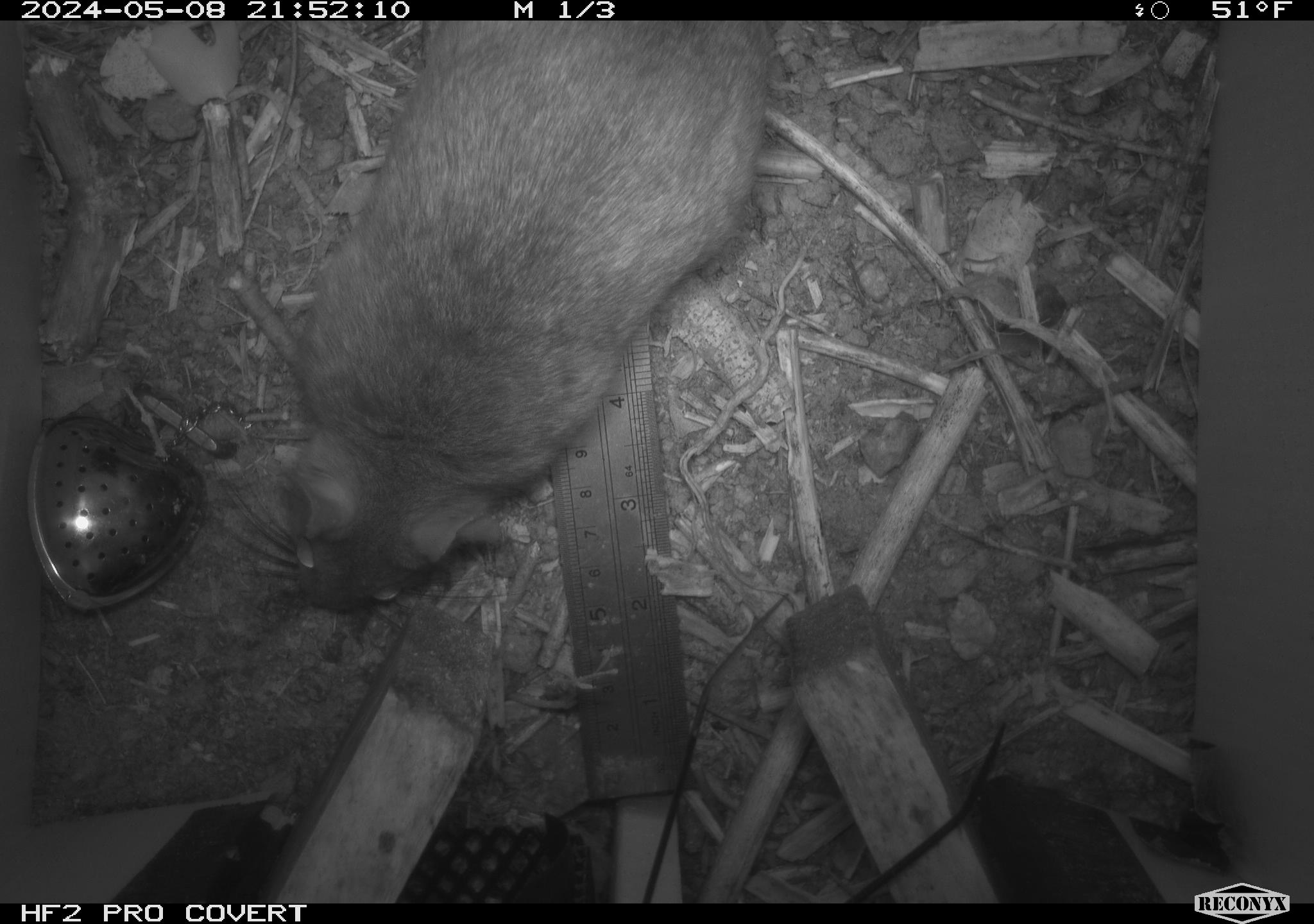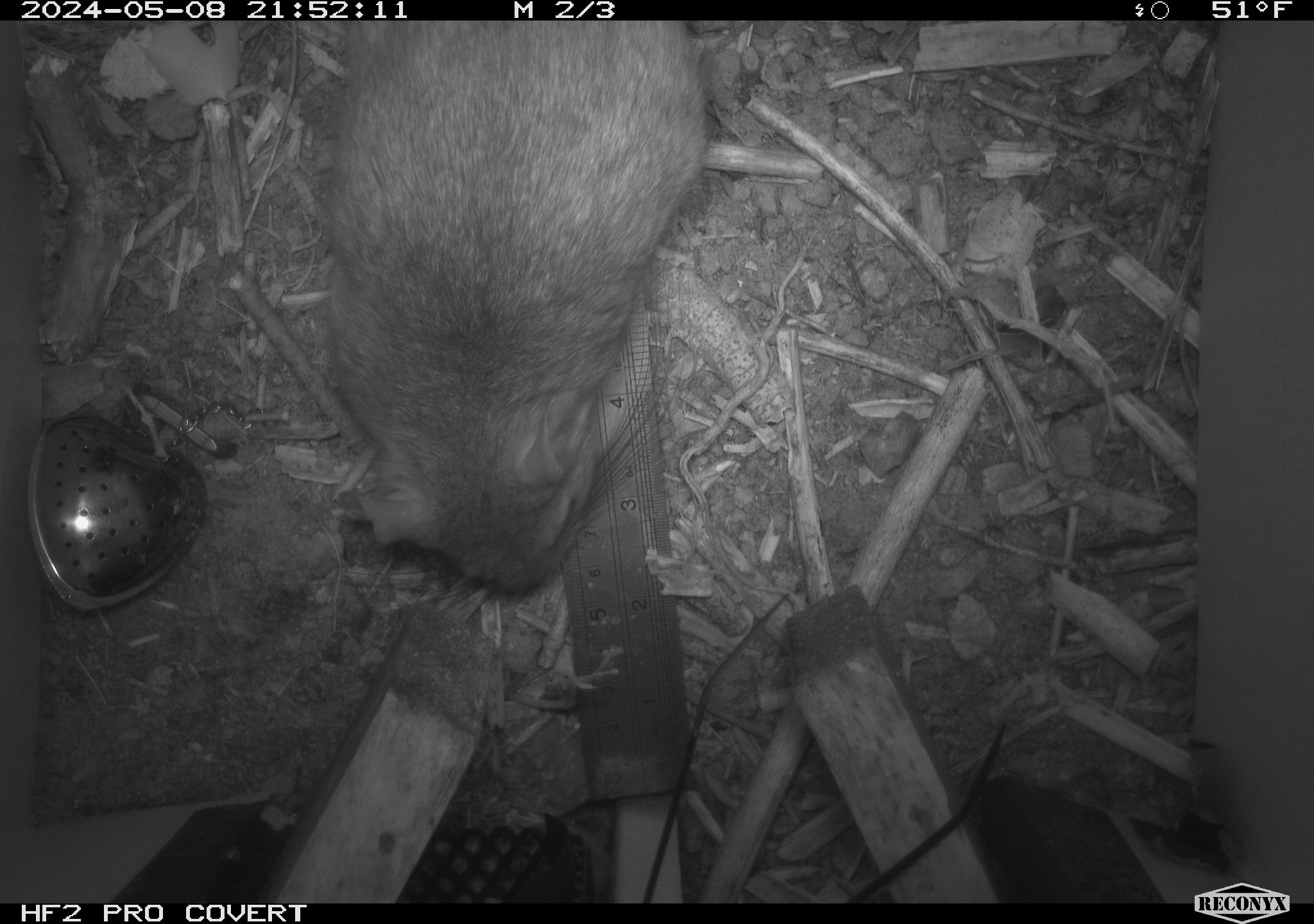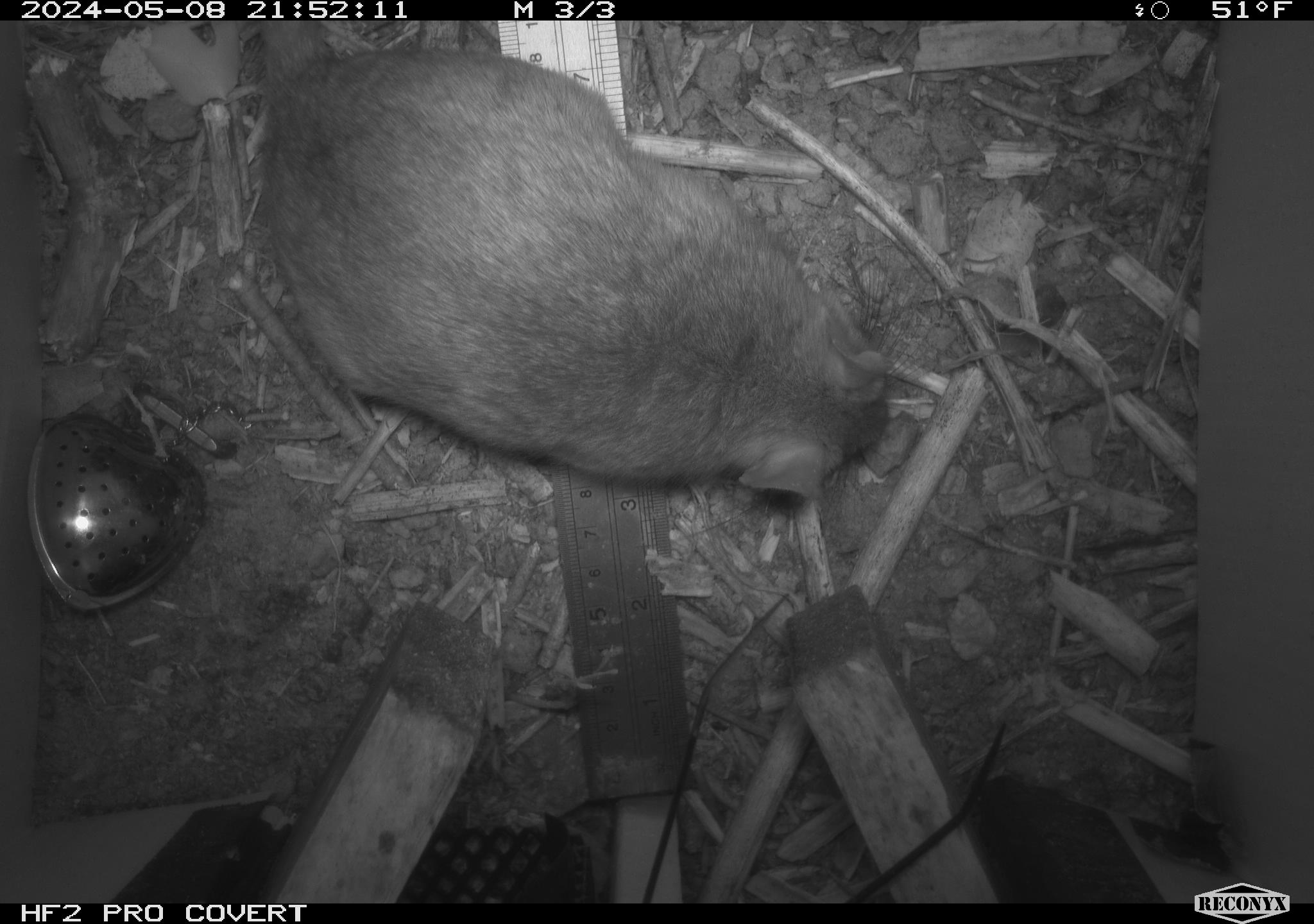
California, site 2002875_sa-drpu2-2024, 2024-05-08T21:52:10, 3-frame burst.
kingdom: Animalia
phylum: Chordata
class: Mammalia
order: Rodentia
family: Cricetidae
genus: Neotoma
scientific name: Neotoma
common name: pack rat or woodrat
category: neotoma species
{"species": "neotoma species (pack rat or woodrat) (Neotoma)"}